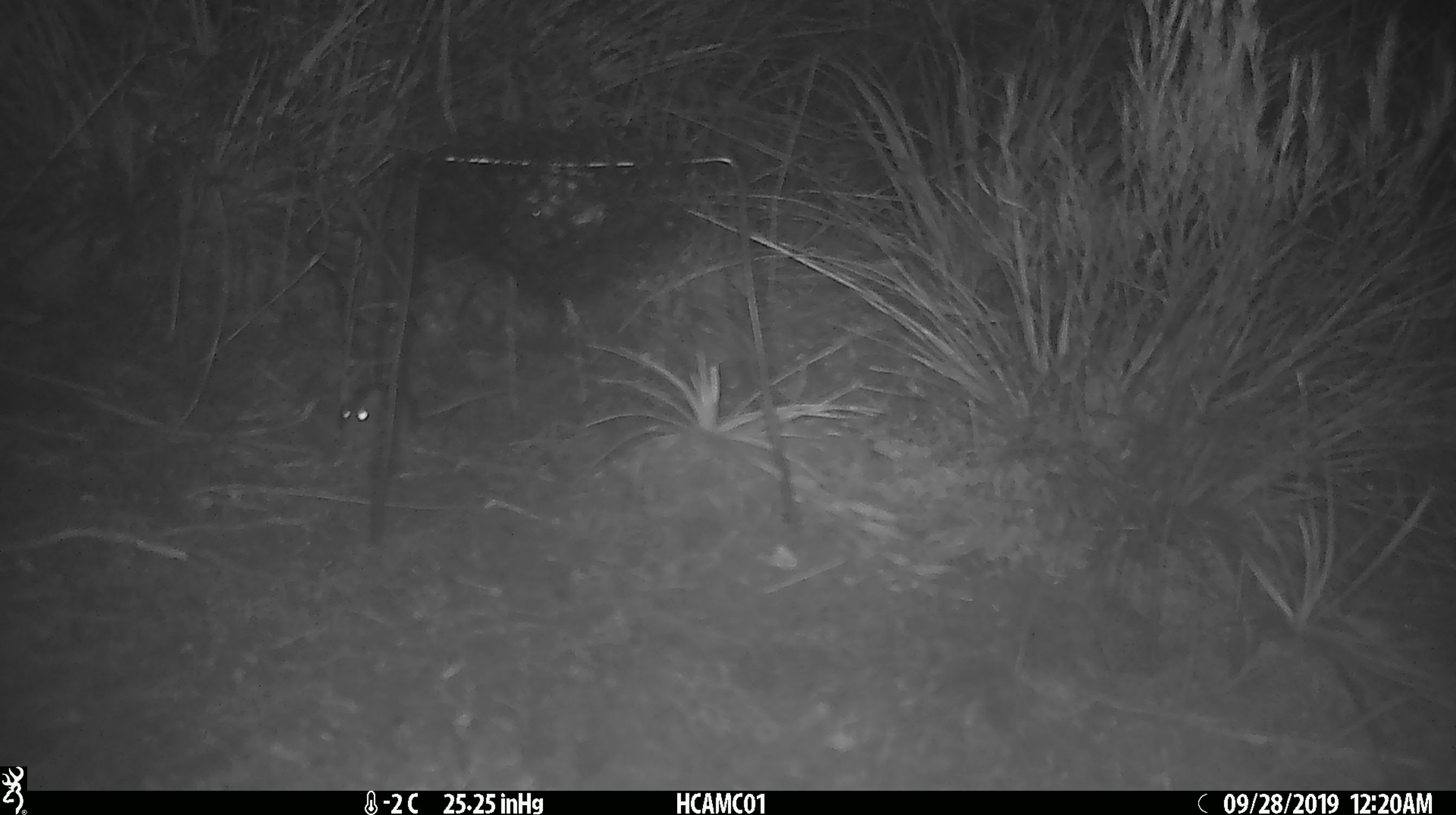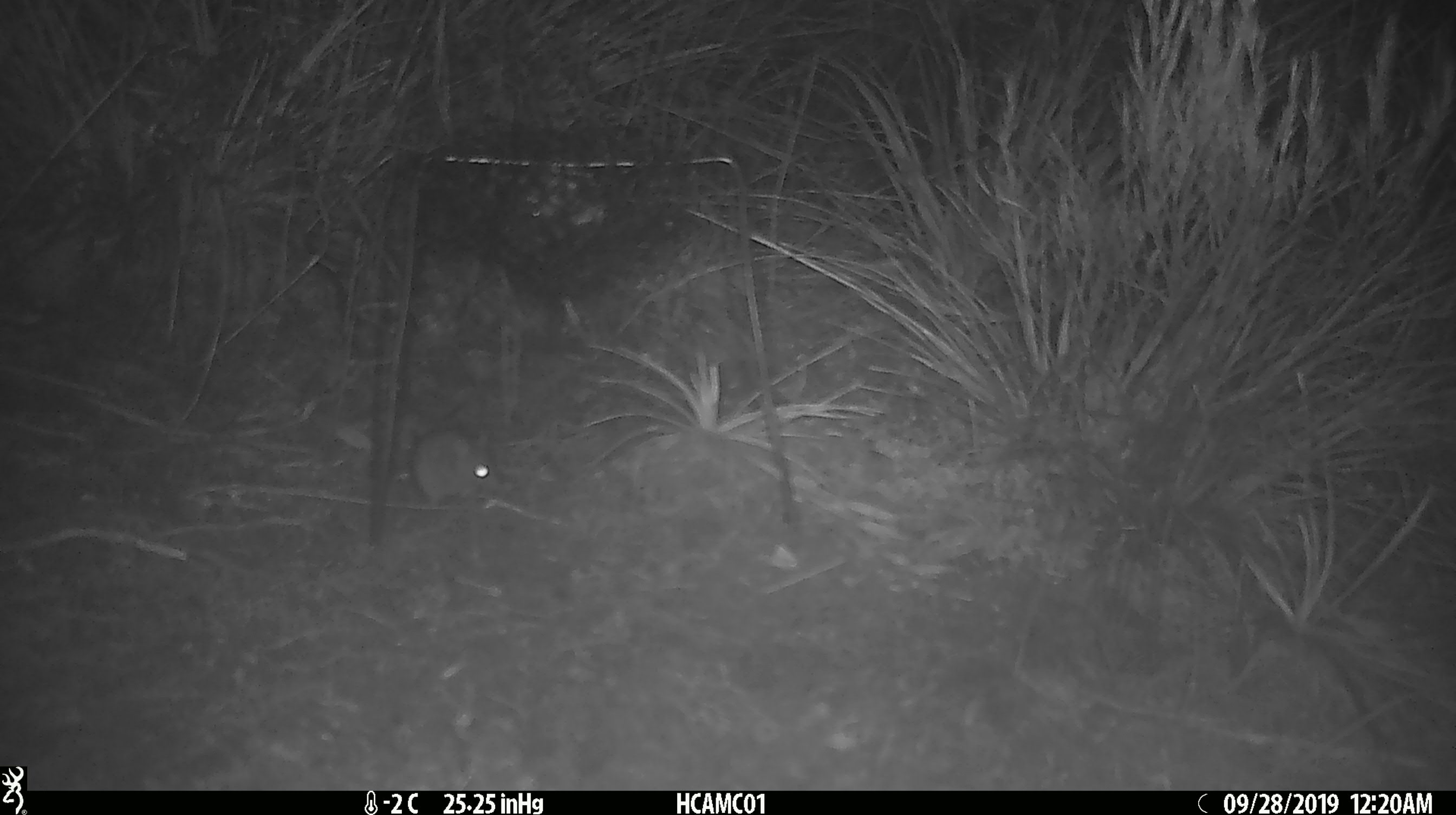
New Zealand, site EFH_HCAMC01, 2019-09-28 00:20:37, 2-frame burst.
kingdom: Animalia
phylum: Chordata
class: Mammalia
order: Rodentia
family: Muridae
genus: Mus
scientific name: Mus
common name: mouse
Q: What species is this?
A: Mouse (Mus).